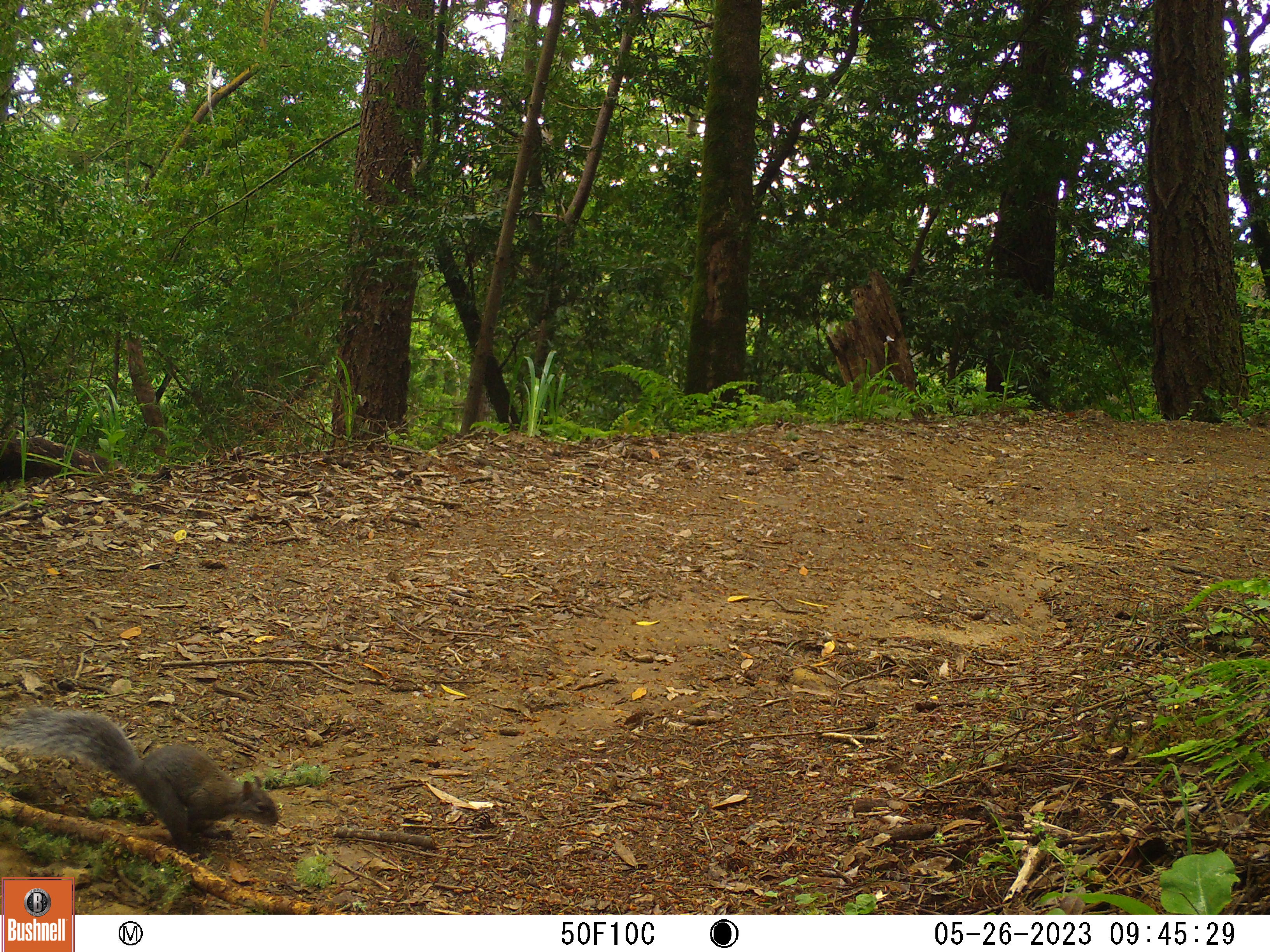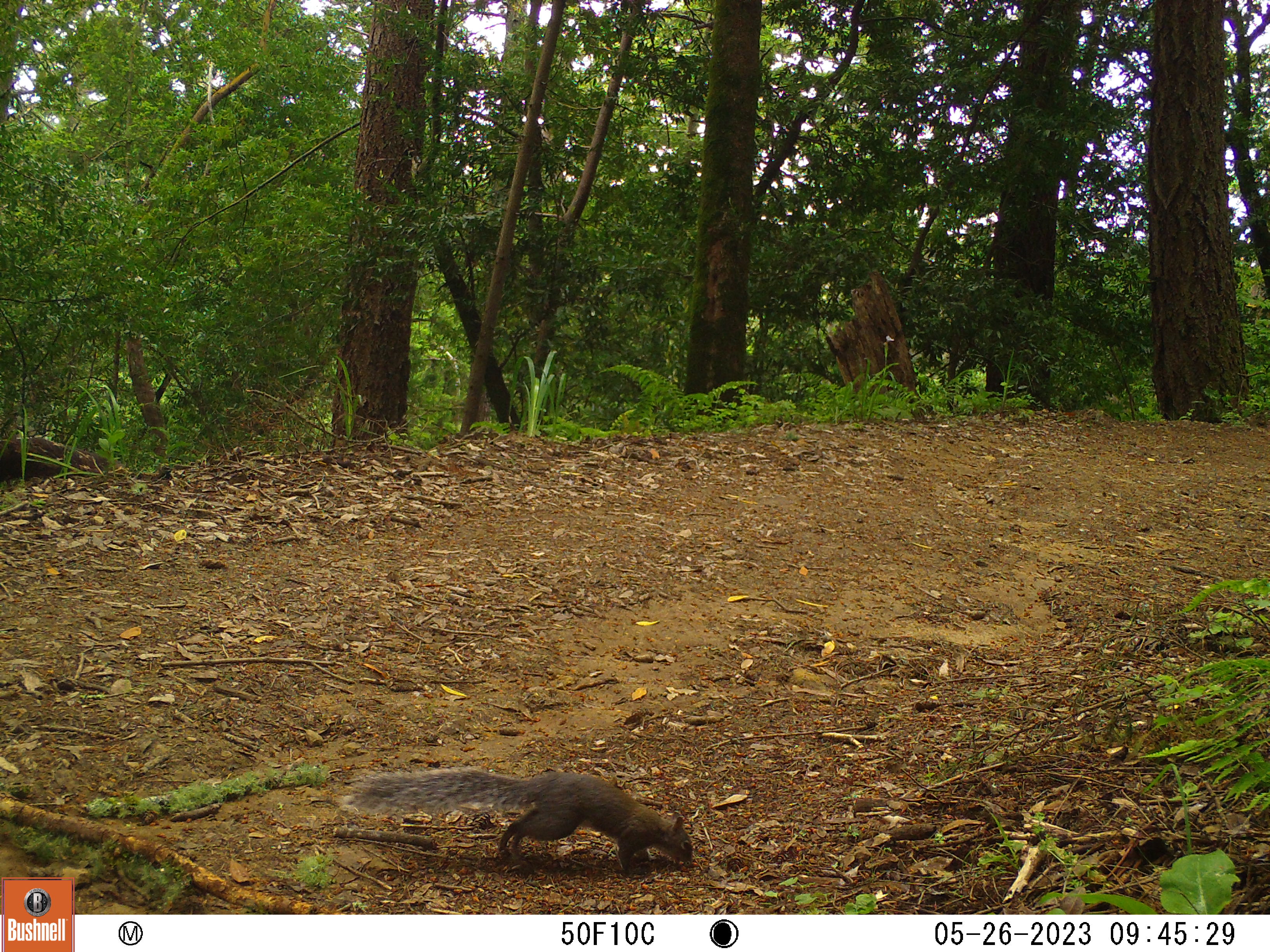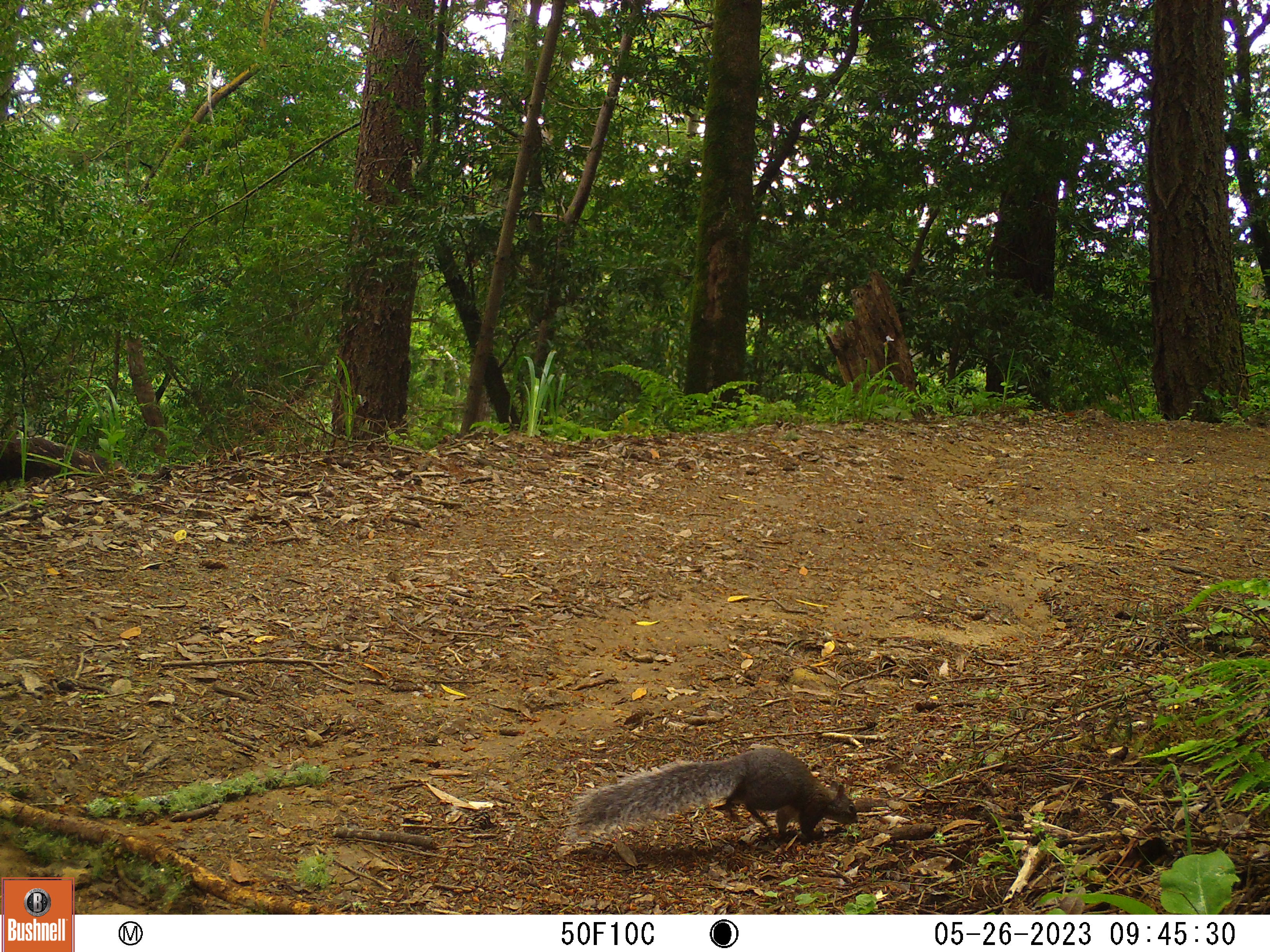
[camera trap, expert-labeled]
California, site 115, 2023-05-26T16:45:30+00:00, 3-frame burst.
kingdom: Animalia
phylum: Chordata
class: Mammalia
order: Rodentia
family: Sciuridae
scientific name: Sciuridae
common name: squirrel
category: unknown squirrel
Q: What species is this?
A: Unknown squirrel (squirrel) (Sciuridae).